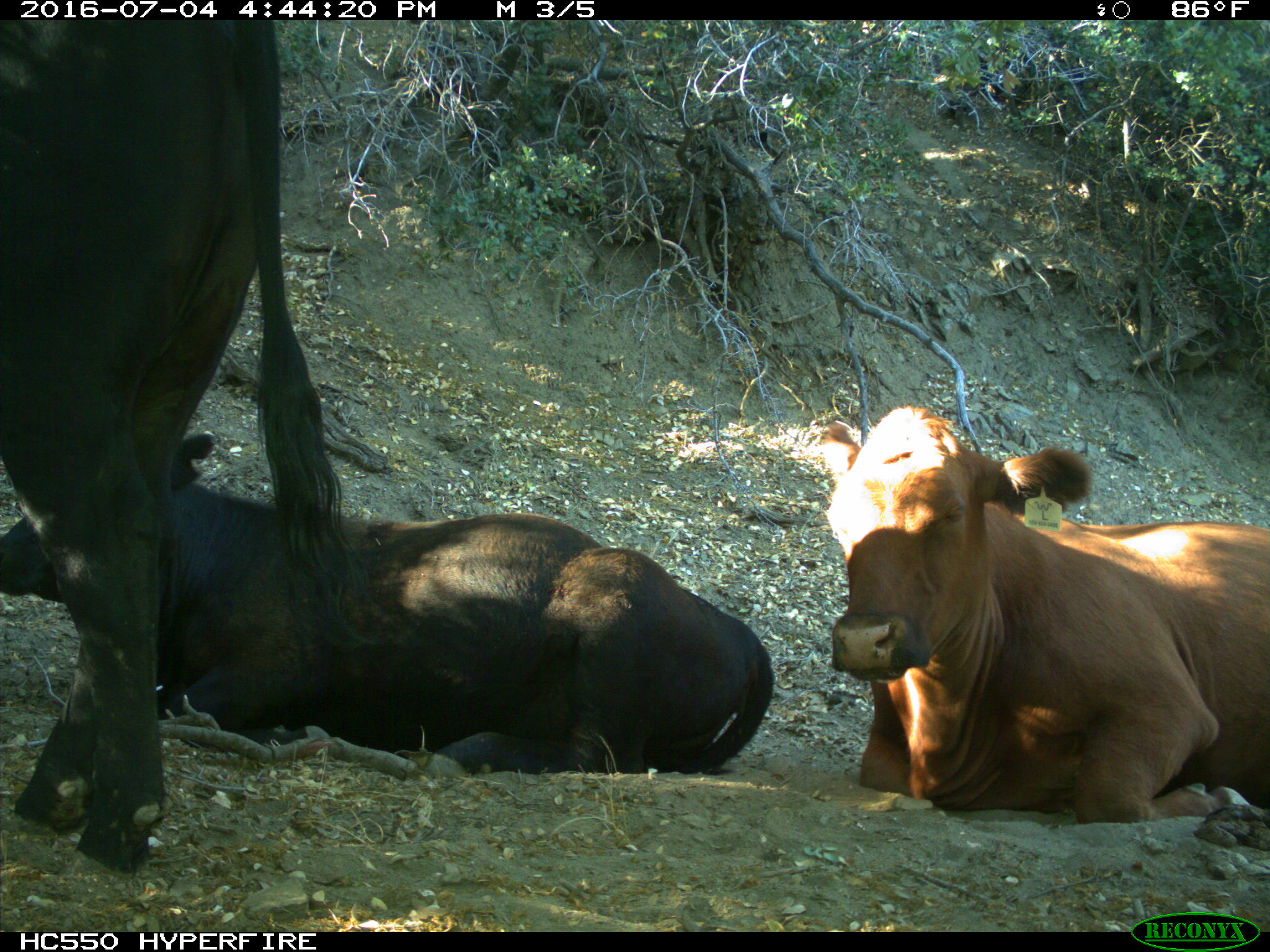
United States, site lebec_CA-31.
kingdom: Animalia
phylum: Chordata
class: Mammalia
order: Artiodactyla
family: Bovidae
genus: Bos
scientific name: Bos taurus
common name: domestic cow